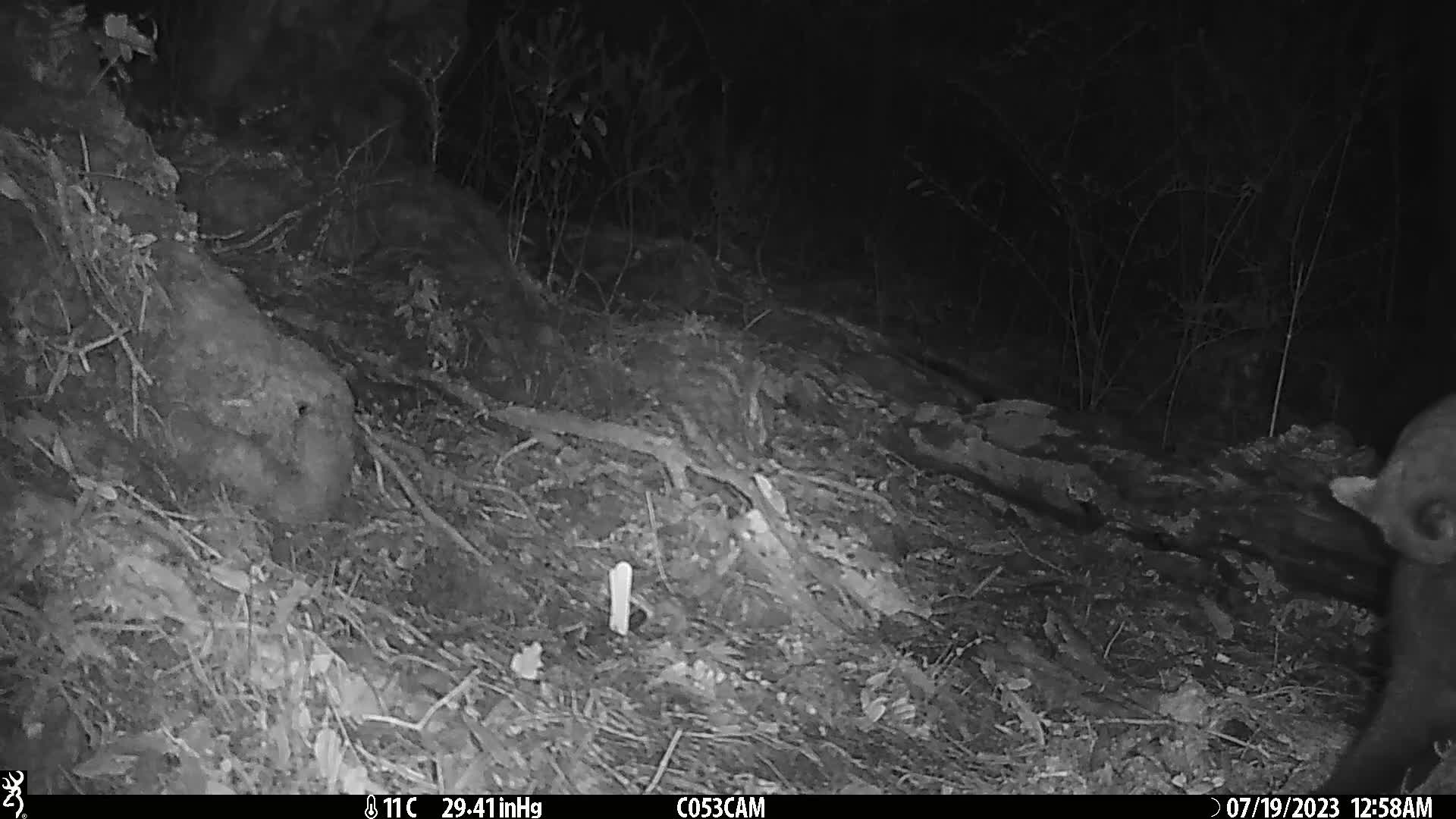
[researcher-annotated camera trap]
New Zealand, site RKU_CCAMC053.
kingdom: Animalia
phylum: Chordata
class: Mammalia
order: Diprotodontia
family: Phalangeridae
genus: Trichosurus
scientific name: Trichosurus vulpecula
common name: common brushtail possum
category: possum